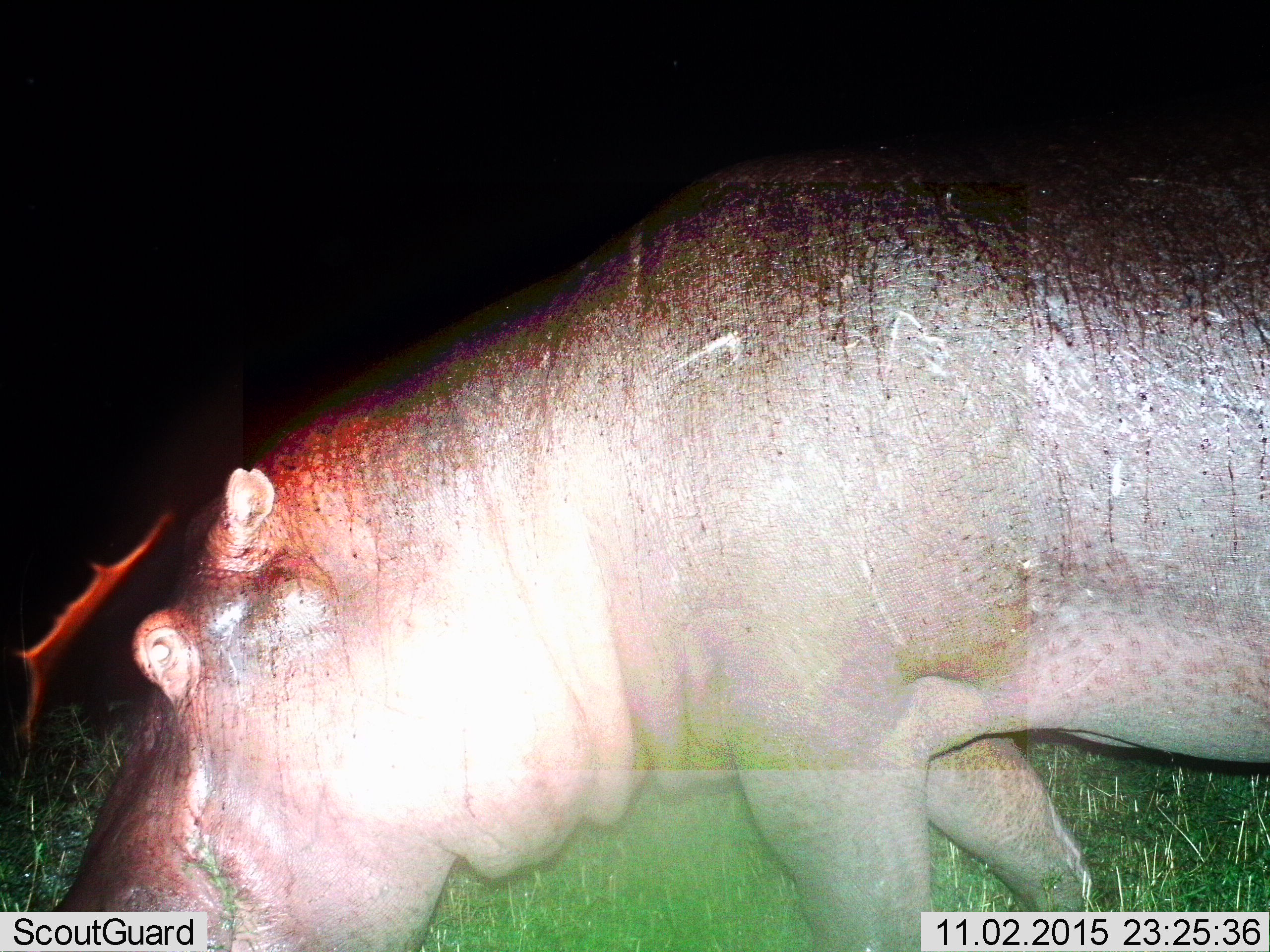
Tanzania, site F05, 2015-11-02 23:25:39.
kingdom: Animalia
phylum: Chordata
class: Mammalia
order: Artiodactyla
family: Hippopotamidae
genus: Hippopotamus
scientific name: Hippopotamus amphibius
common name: hippopotamus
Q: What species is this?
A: Hippopotamus (Hippopotamus amphibius).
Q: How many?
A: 1.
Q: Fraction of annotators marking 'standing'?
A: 16%.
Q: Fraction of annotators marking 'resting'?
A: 5%.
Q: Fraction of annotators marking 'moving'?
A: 32%.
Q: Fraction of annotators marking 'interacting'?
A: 0%.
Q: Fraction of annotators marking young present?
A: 0%.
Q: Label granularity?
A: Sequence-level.